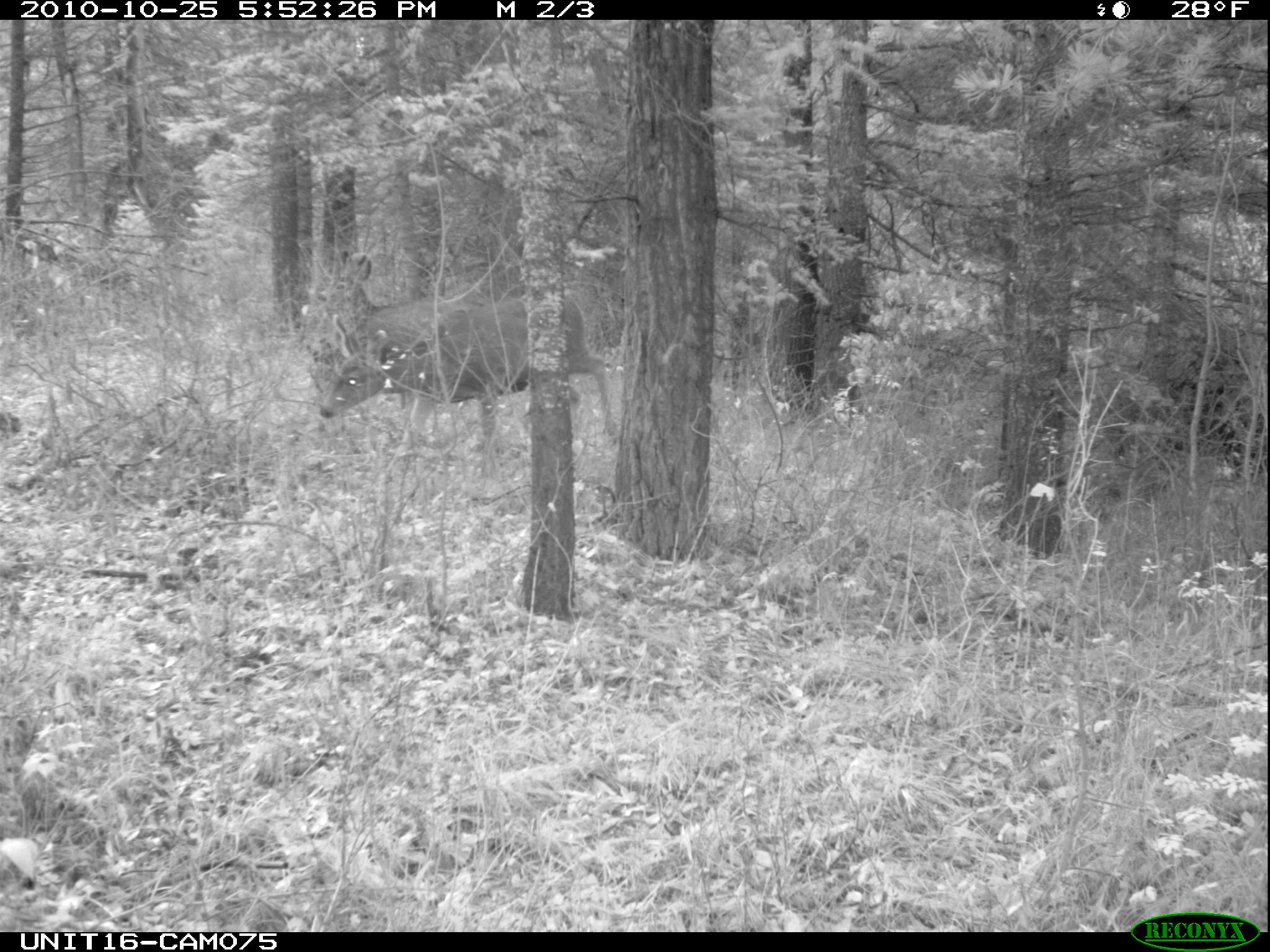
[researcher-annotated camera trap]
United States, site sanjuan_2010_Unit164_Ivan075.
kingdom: Animalia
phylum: Chordata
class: Mammalia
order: Artiodactyla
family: Cervidae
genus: Odocoileus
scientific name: Odocoileus hemionus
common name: mule deer